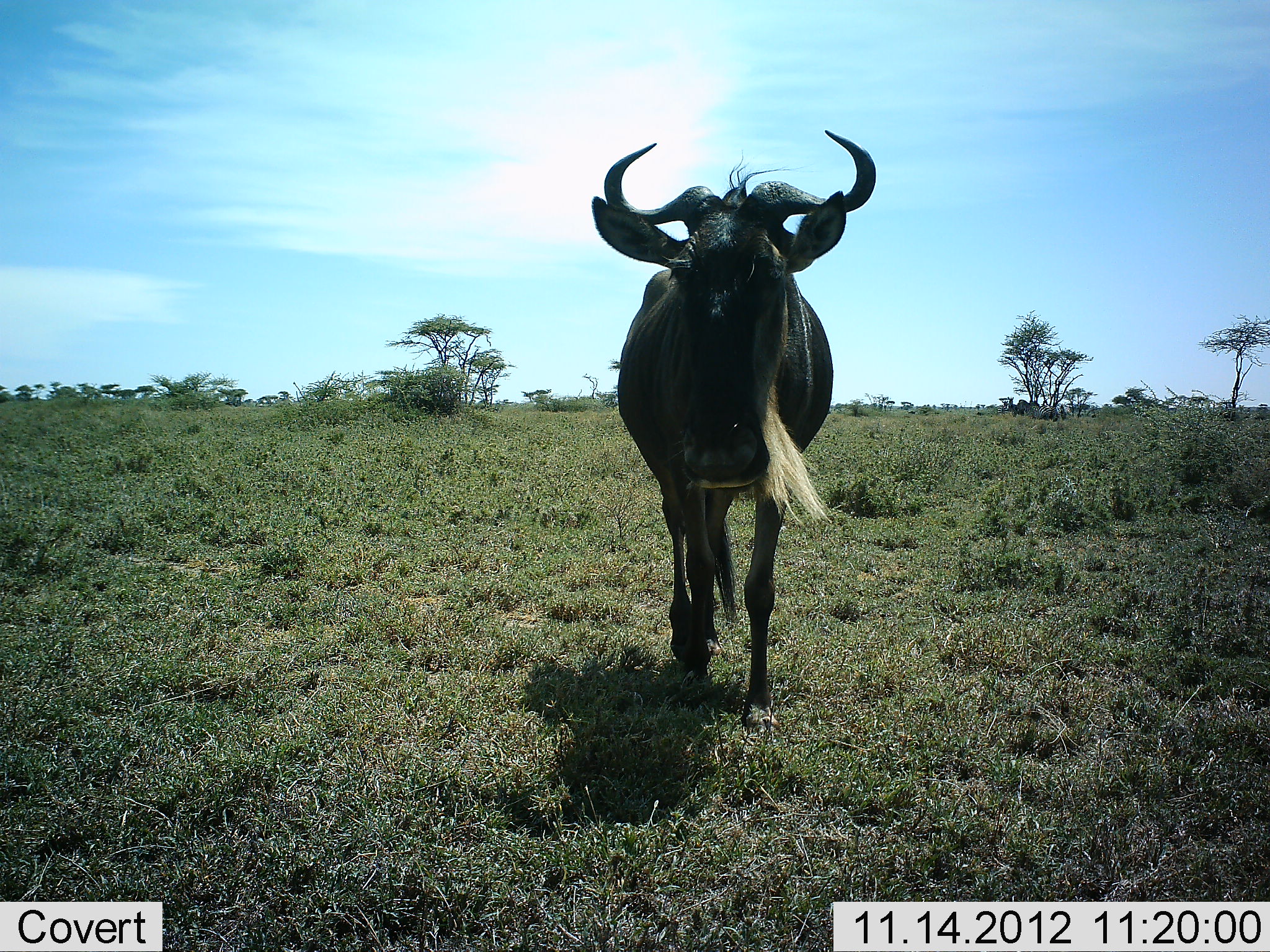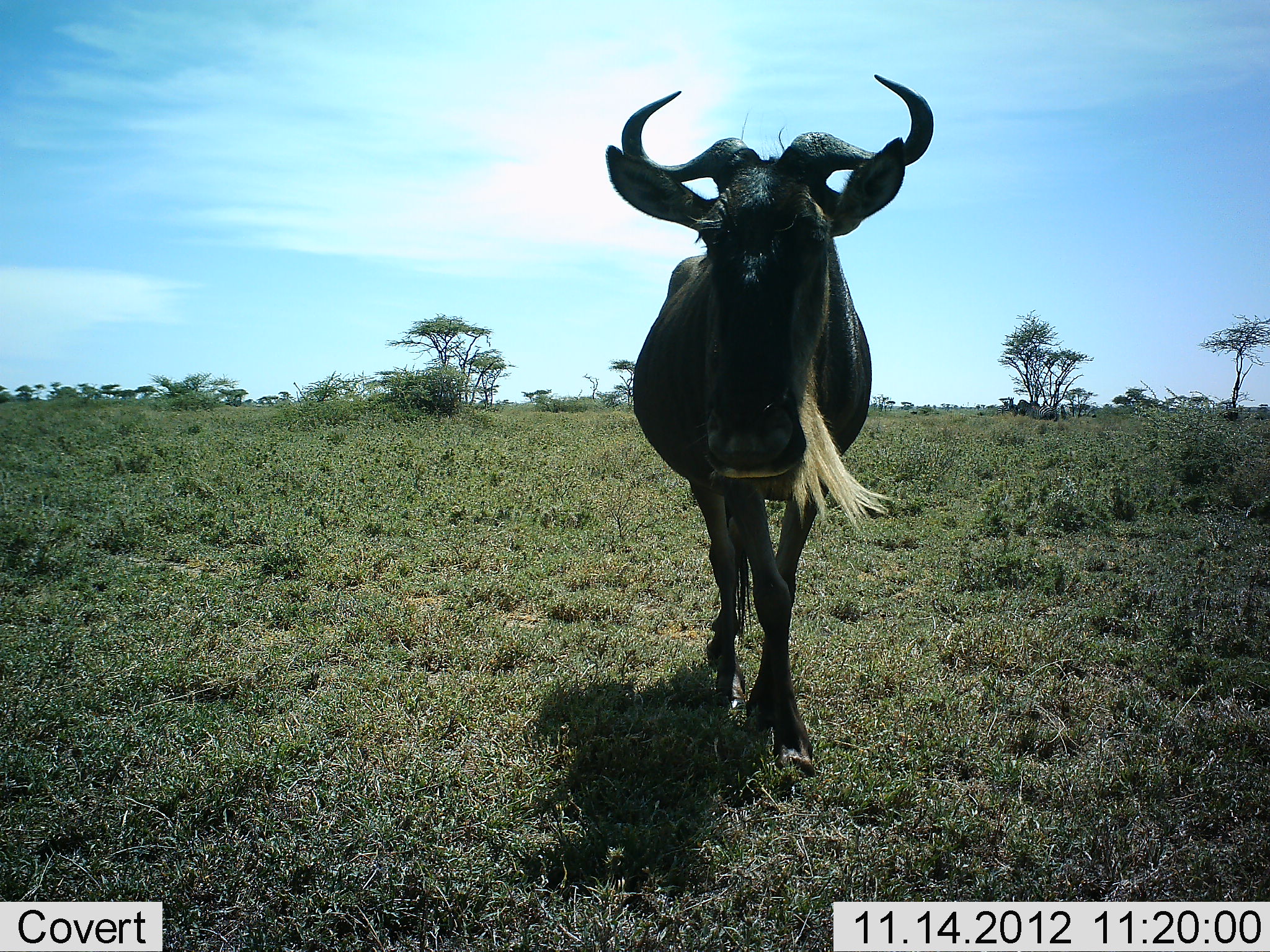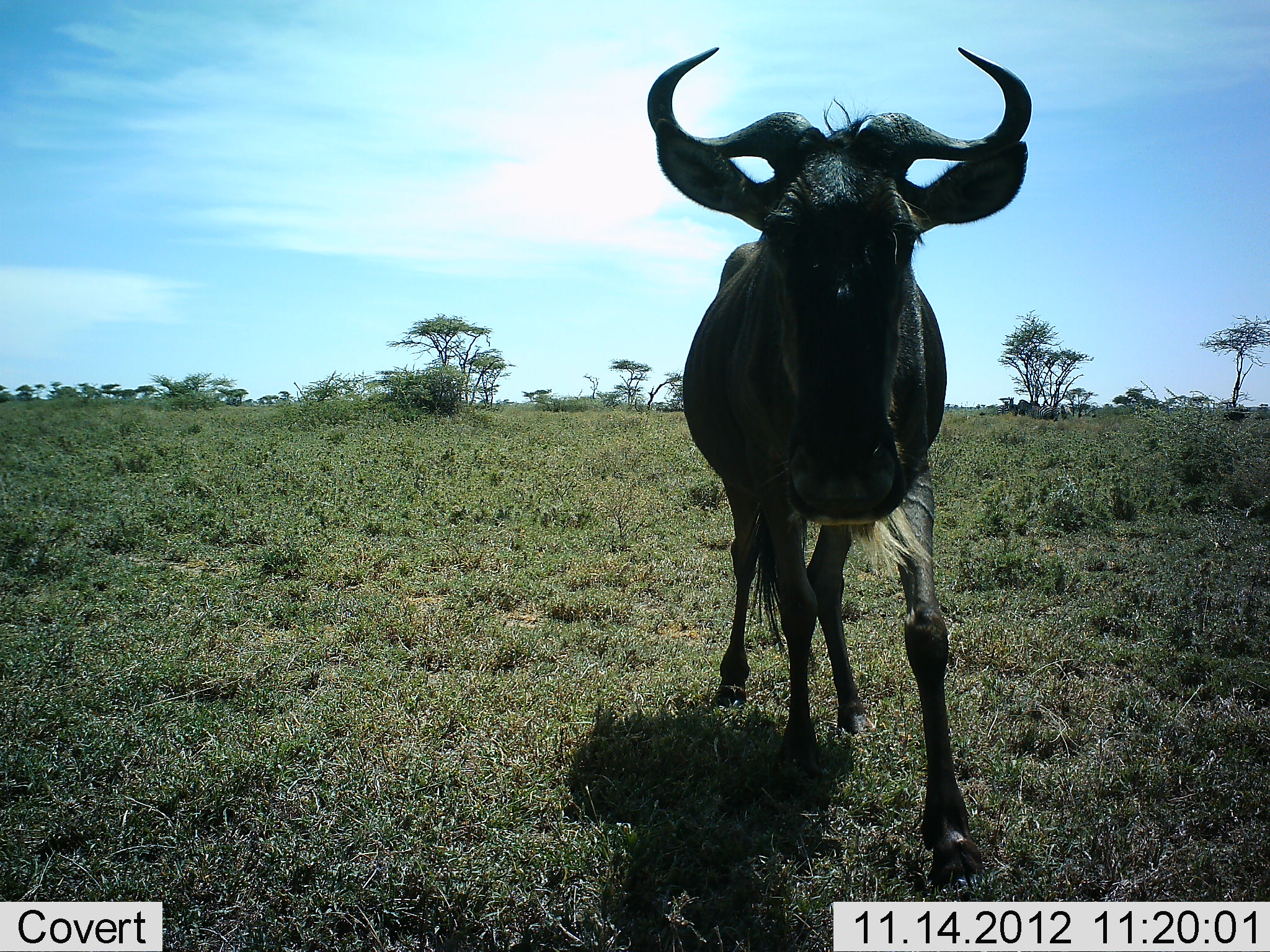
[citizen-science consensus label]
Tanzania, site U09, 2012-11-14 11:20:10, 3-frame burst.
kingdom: Animalia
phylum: Chordata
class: Mammalia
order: Artiodactyla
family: Bovidae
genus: Connochaetes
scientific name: Connochaetes taurinus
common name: blue wildebeest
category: wildebeest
Wildebeest (blue wildebeest) (Connochaetes taurinus), count 1. Behavior (volunteer vote fractions): standing 20%, resting 0%, moving 100%, interacting 0%. Young present (vote fraction): 0%. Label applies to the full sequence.